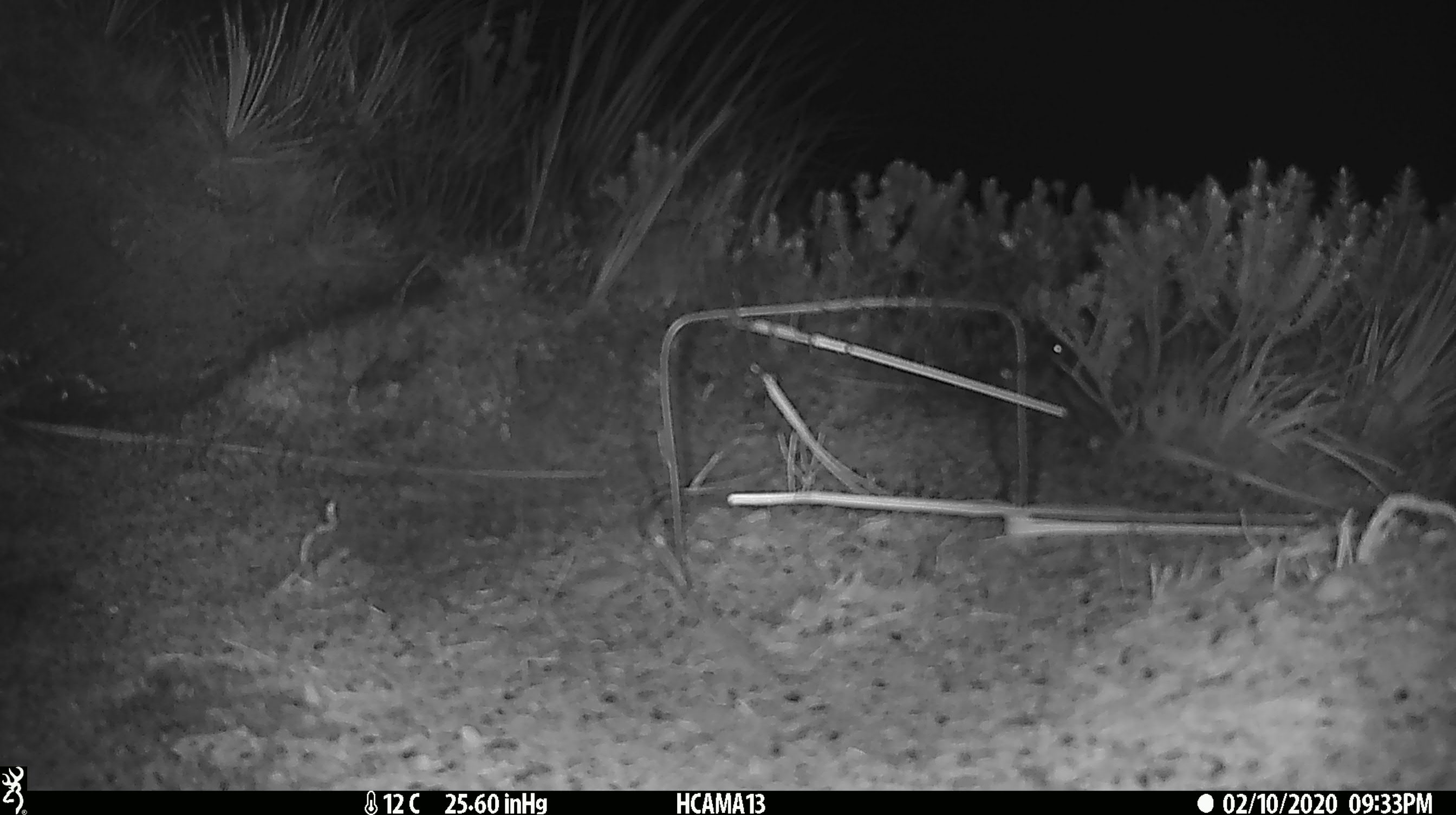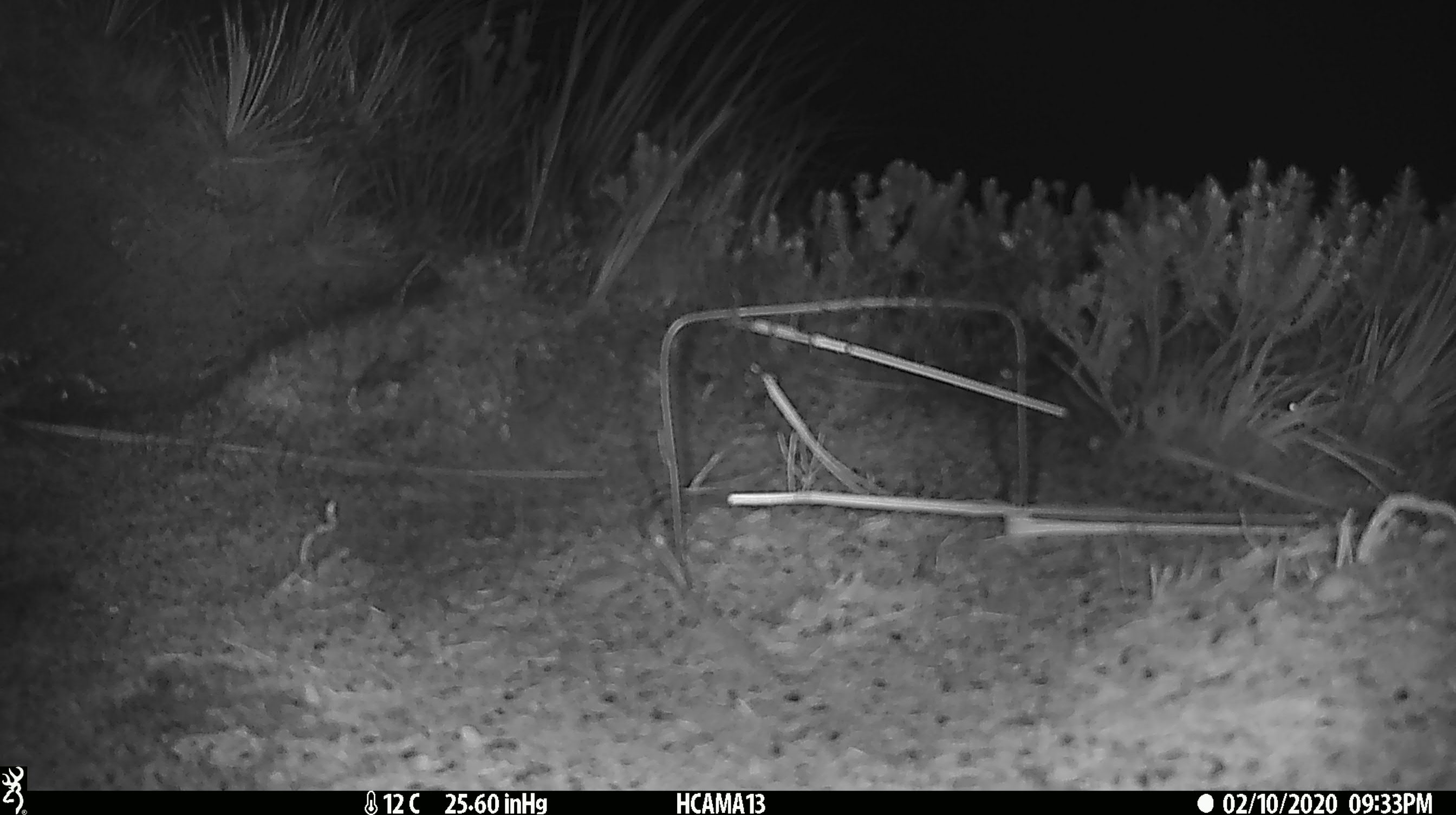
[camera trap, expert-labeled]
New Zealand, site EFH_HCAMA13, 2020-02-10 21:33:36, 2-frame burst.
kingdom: Animalia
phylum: Chordata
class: Mammalia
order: Rodentia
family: Muridae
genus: Mus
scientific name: Mus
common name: mouse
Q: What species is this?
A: Mouse (Mus).